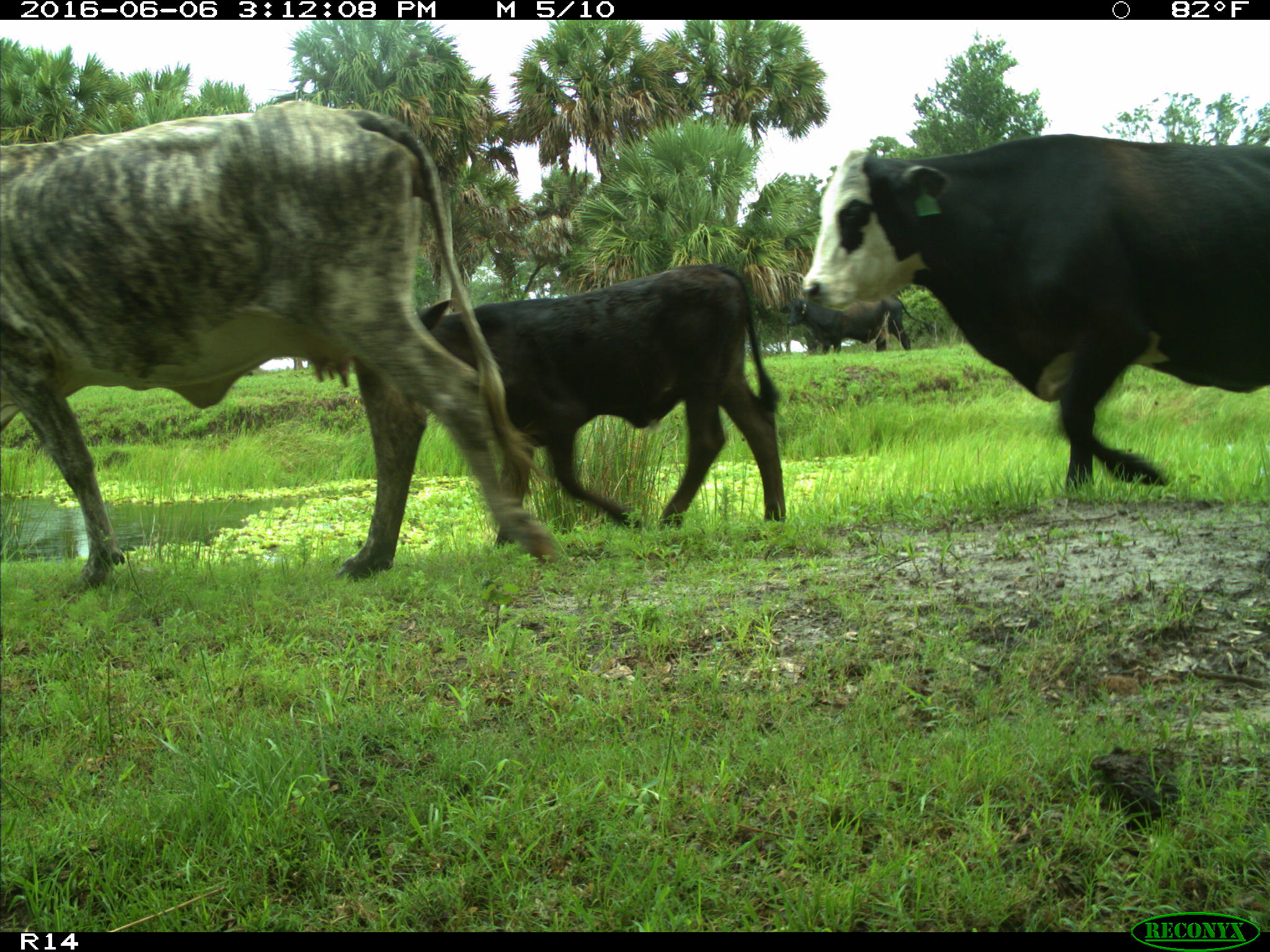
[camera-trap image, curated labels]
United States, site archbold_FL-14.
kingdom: Animalia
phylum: Chordata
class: Mammalia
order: Artiodactyla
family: Bovidae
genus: Bos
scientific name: Bos taurus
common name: domestic cow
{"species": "Bos taurus (domestic cow)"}